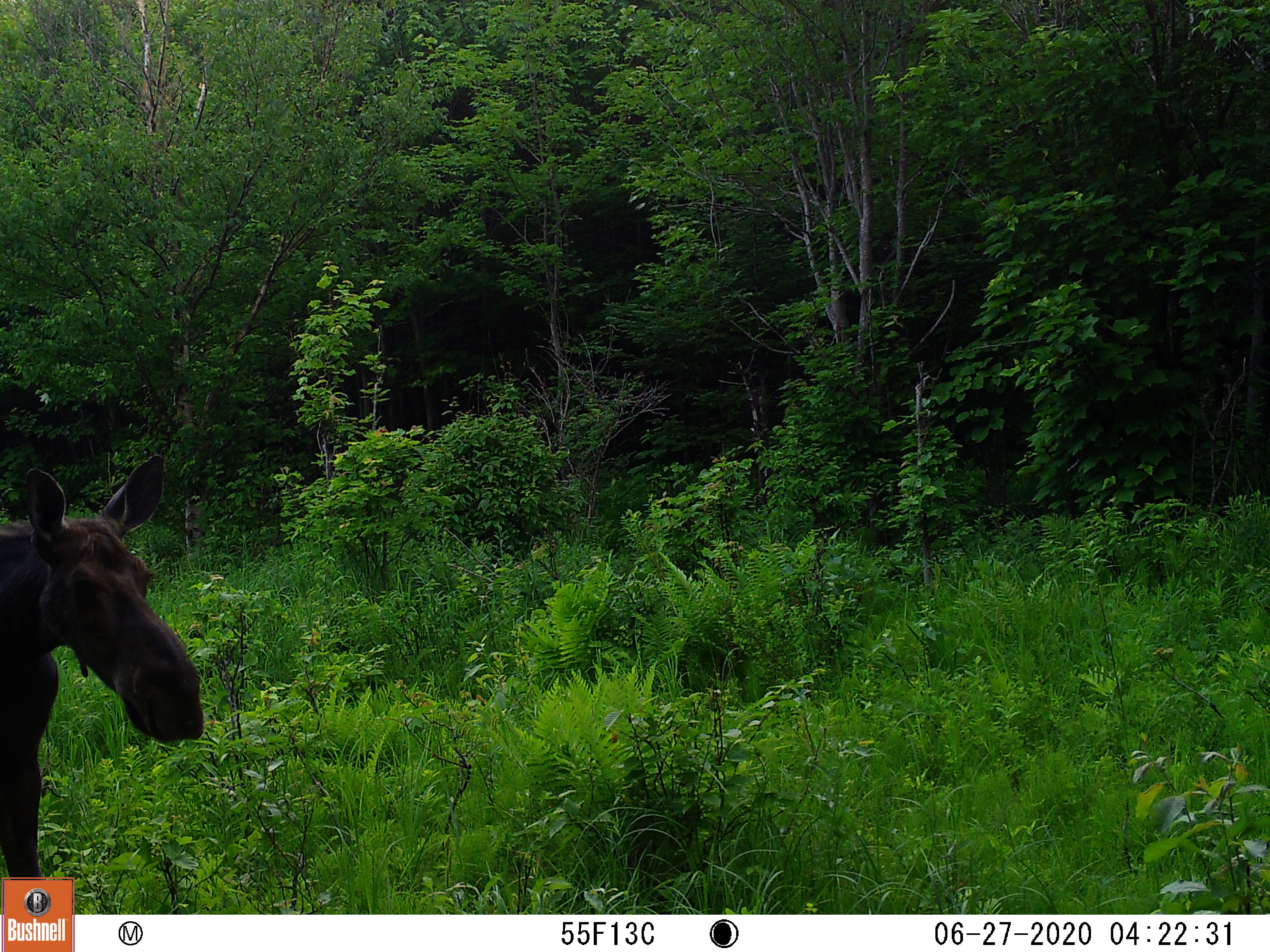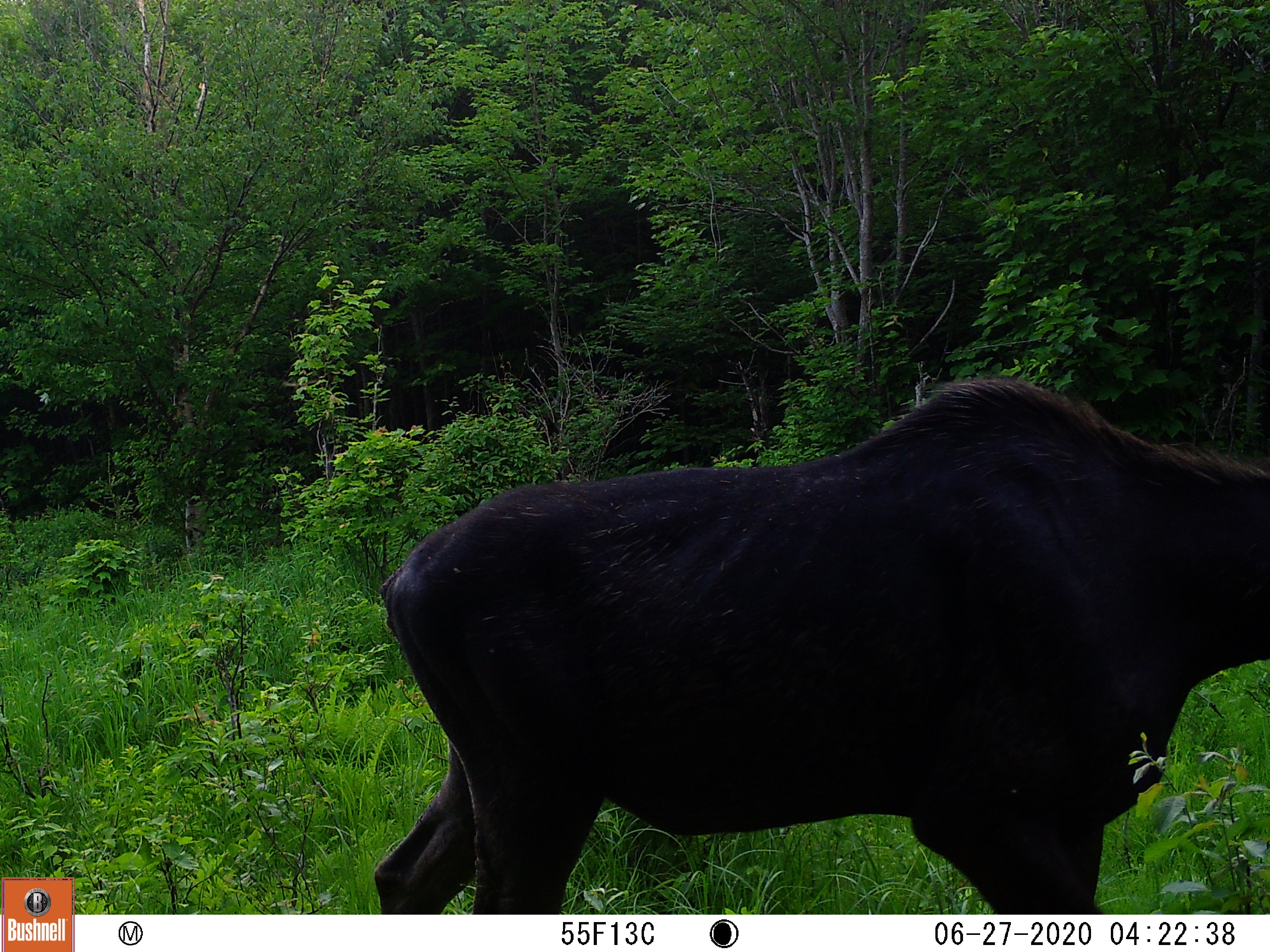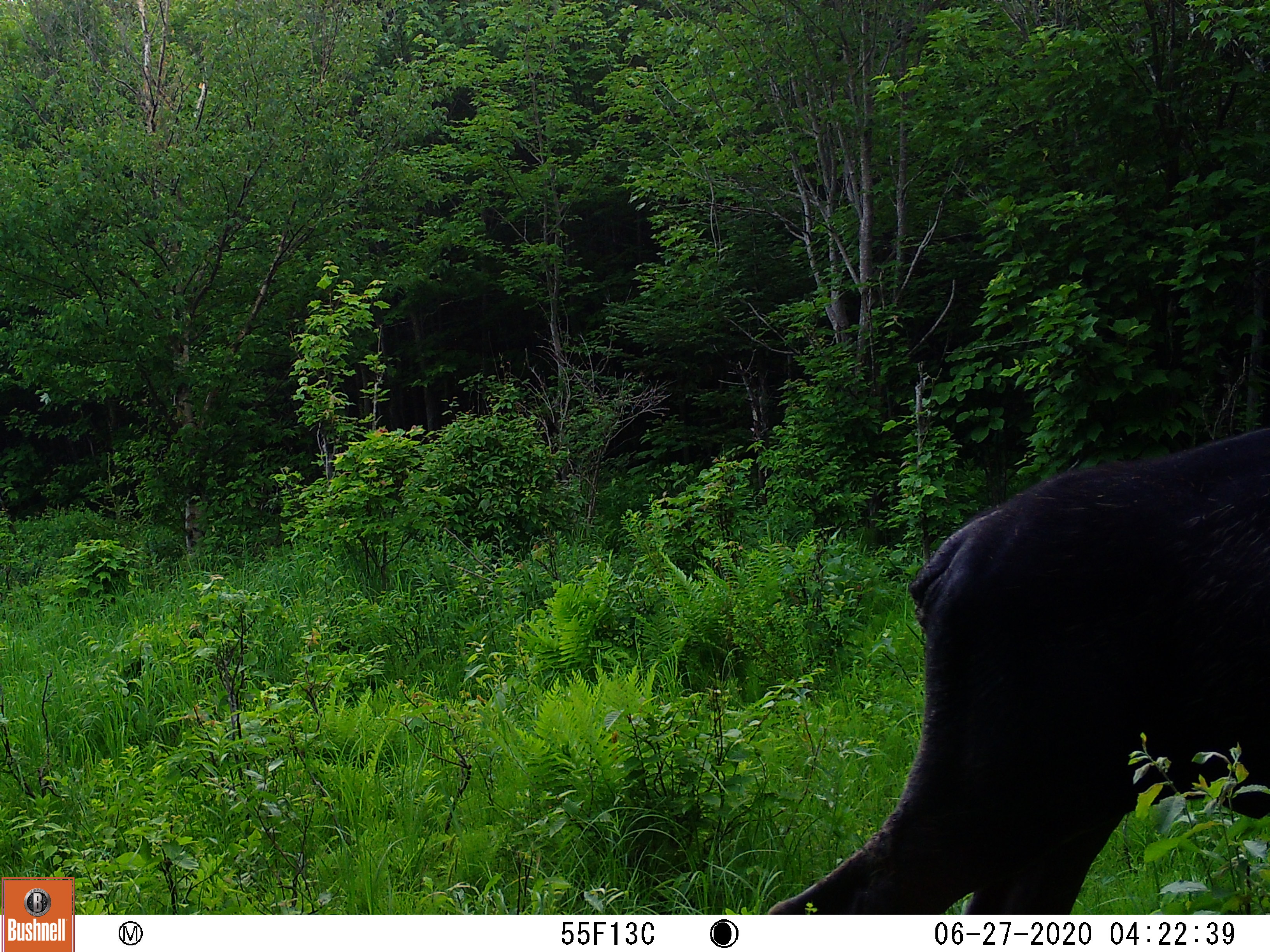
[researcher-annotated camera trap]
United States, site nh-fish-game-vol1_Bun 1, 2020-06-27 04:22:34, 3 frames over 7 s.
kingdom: Animalia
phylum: Chordata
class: Mammalia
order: Artiodactyla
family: Cervidae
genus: Alces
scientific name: Alces alces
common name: moose